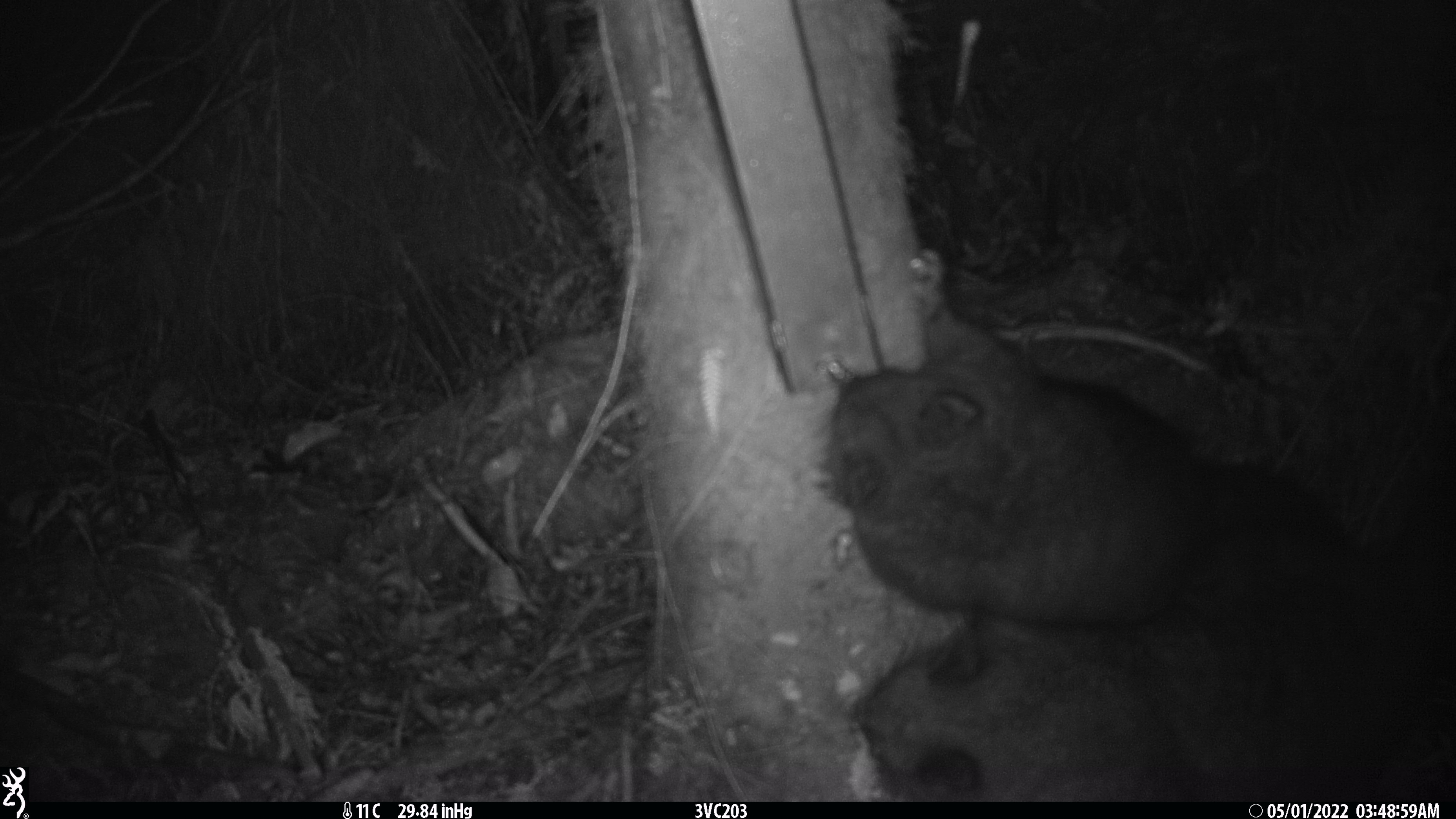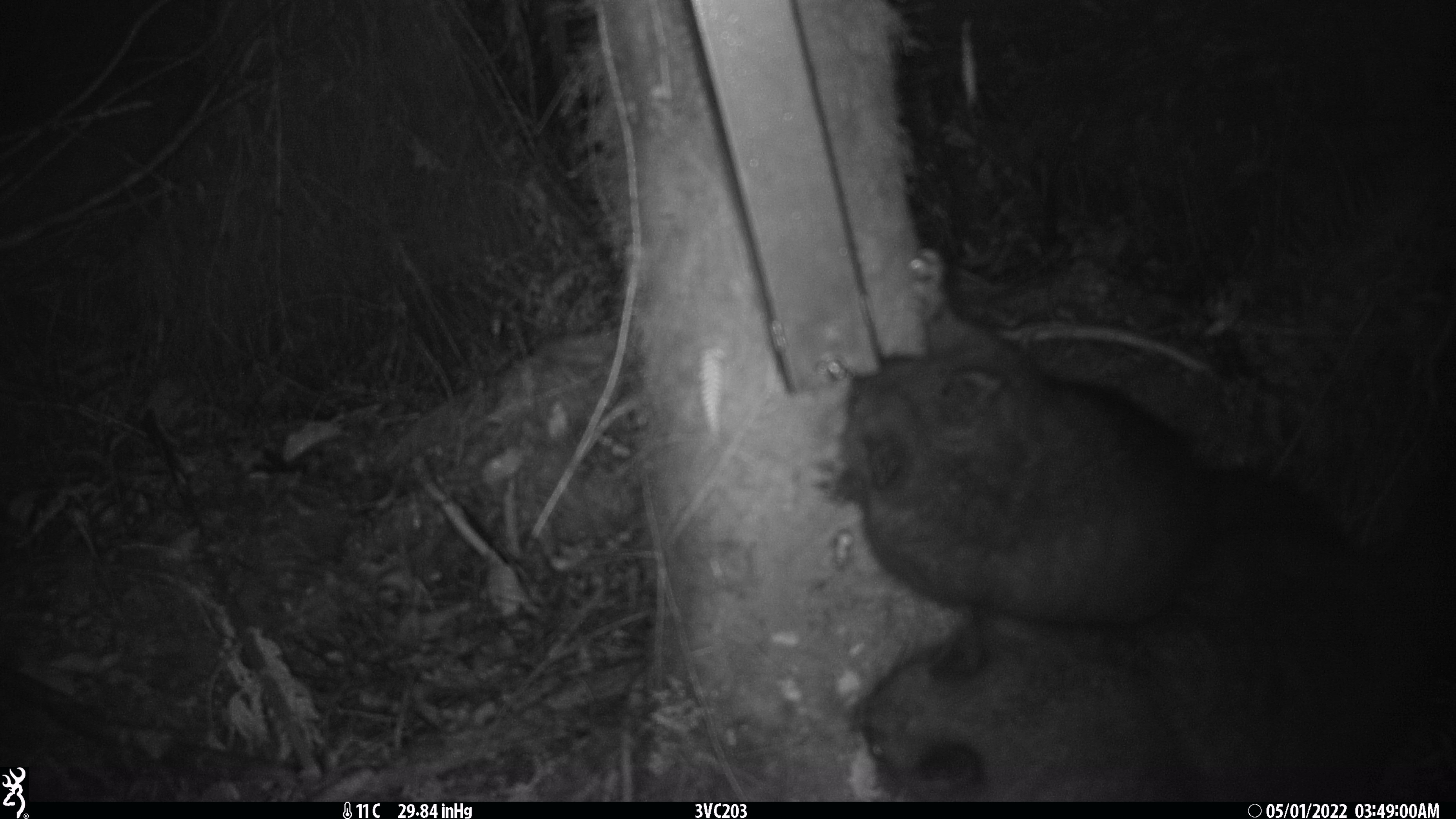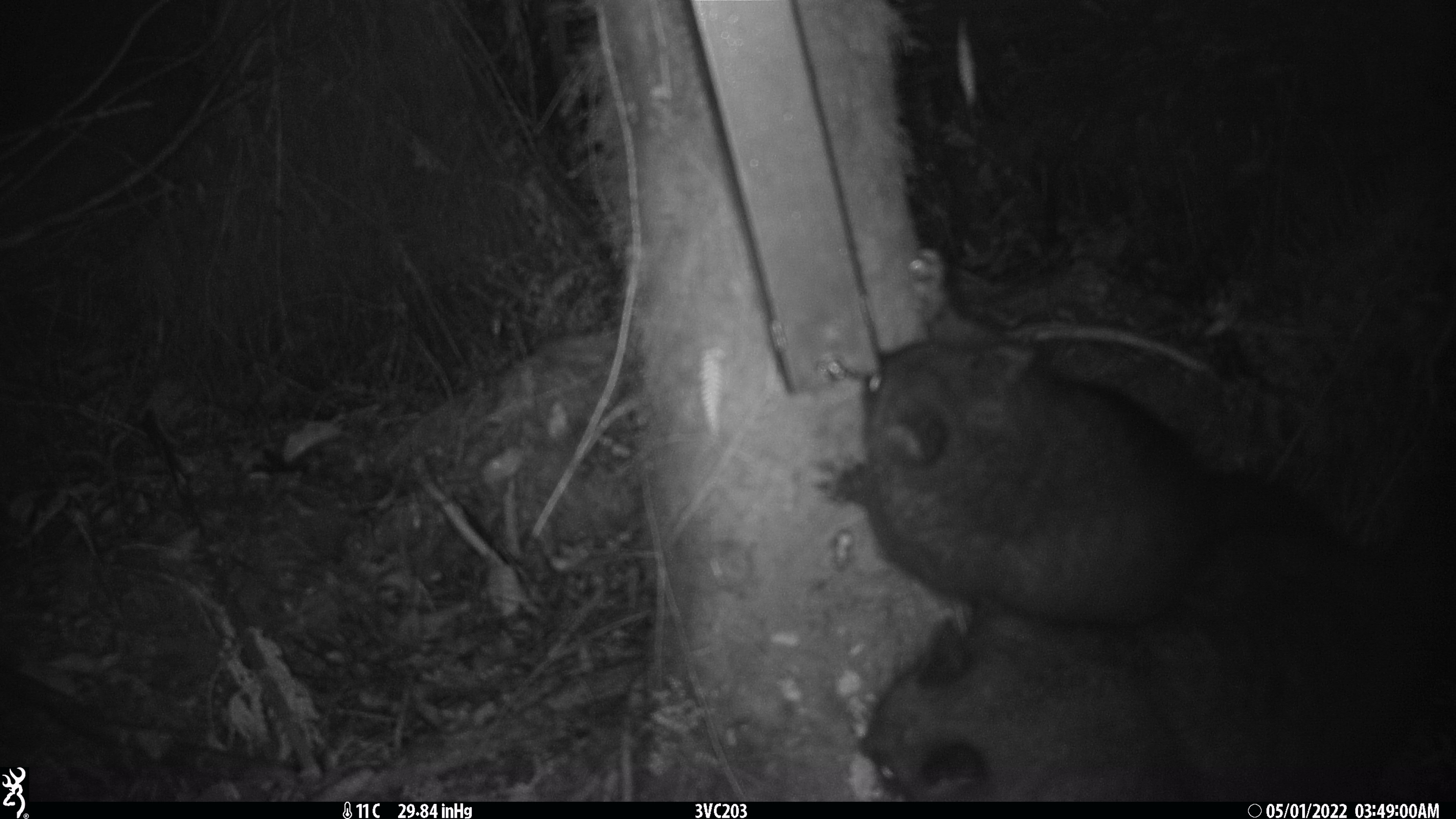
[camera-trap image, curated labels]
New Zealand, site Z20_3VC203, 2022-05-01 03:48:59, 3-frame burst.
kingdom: Animalia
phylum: Chordata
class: Mammalia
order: Diprotodontia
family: Phalangeridae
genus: Trichosurus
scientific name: Trichosurus vulpecula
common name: common brushtail possum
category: possum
Possum (common brushtail possum) (Trichosurus vulpecula).